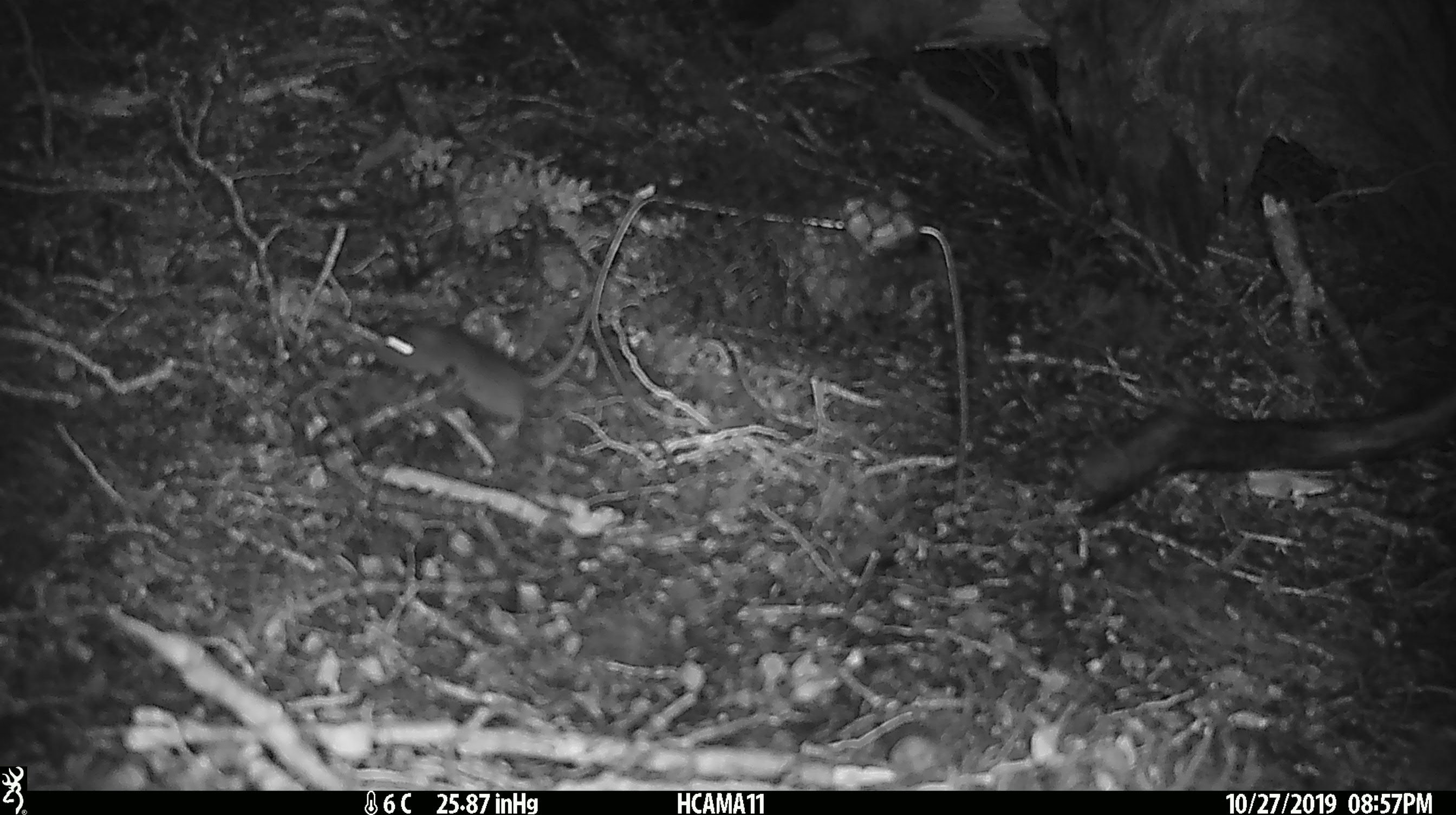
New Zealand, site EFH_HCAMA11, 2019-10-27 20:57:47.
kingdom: Animalia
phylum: Chordata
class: Mammalia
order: Rodentia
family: Muridae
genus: Mus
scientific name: Mus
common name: mouse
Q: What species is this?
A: Mouse (Mus).